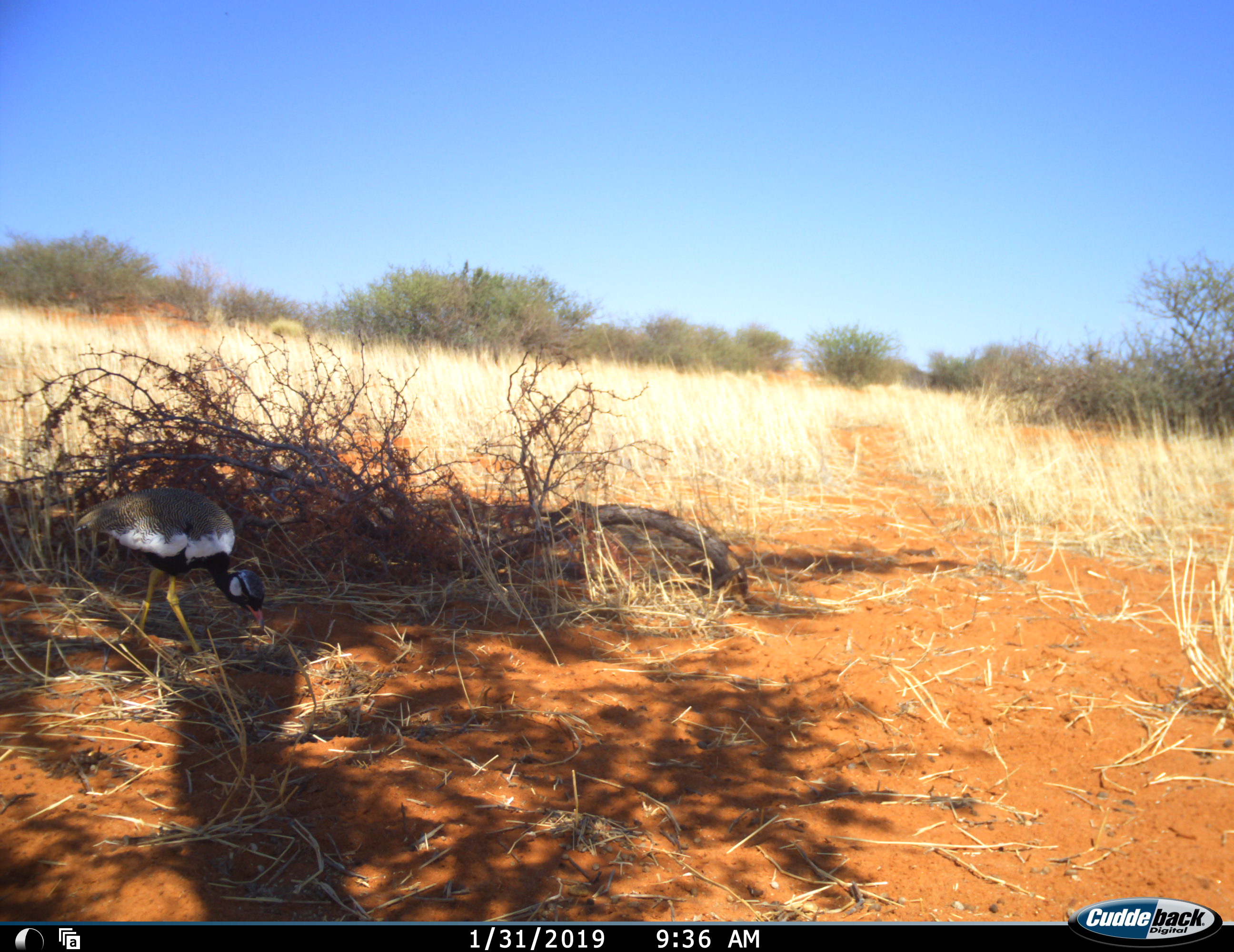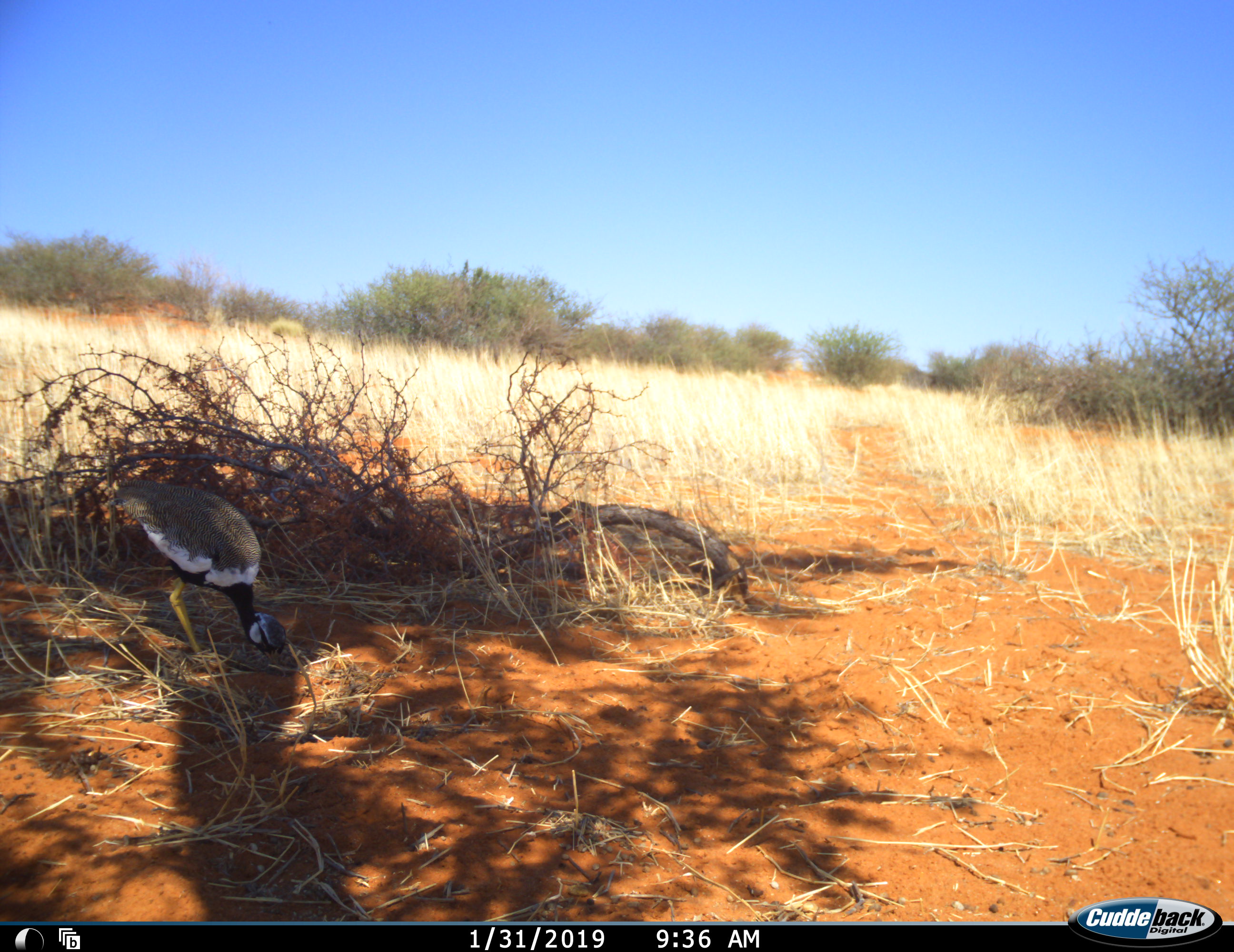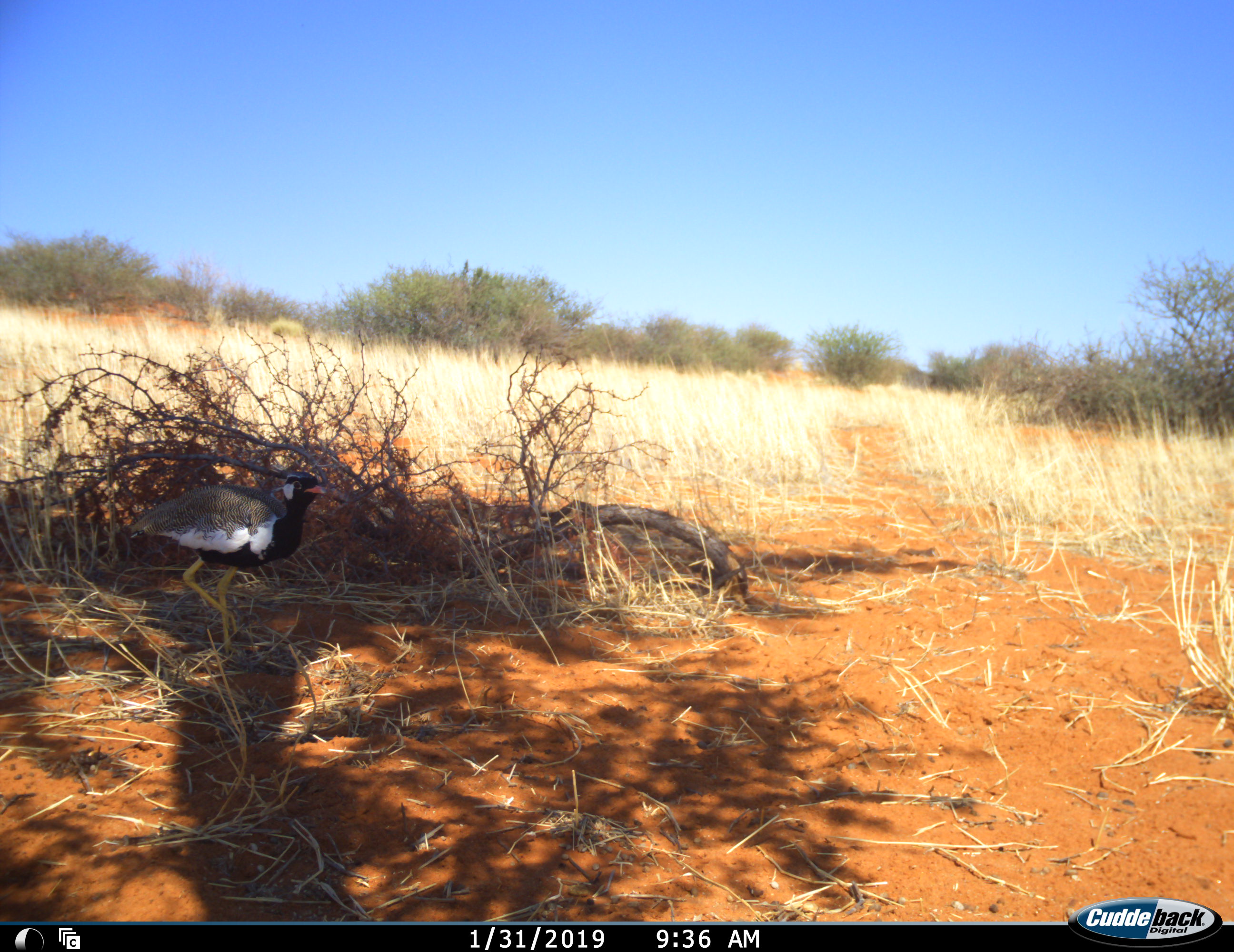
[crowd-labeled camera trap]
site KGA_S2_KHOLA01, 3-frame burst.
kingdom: Animalia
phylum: Chordata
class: Aves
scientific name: Aves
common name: bird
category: birdother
Birdother (bird) (Aves), count 1. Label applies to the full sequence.